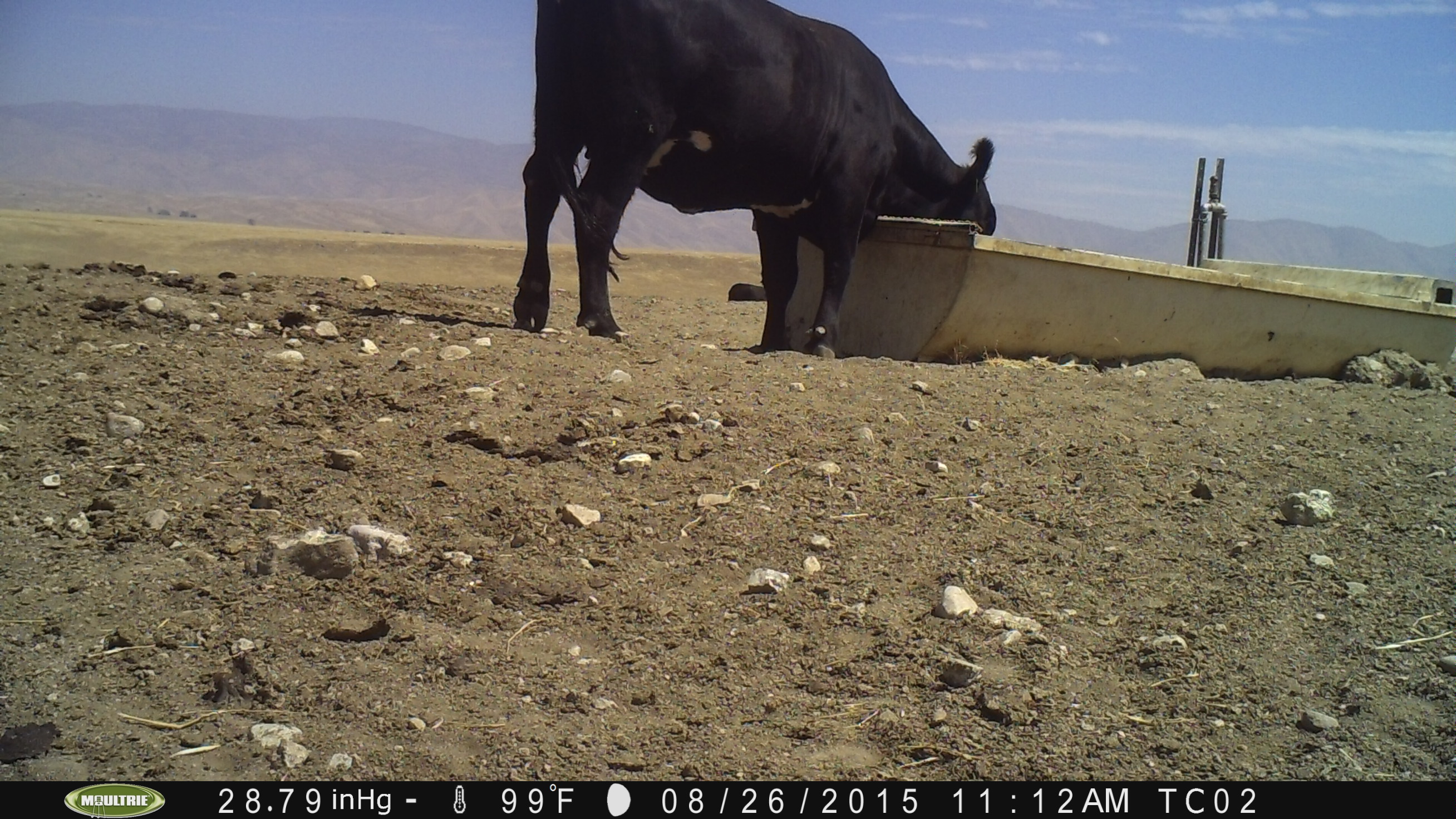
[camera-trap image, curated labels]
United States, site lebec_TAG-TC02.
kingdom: Animalia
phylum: Chordata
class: Mammalia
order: Artiodactyla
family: Bovidae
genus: Bos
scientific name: Bos taurus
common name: domestic cow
Bos taurus (domestic cow).